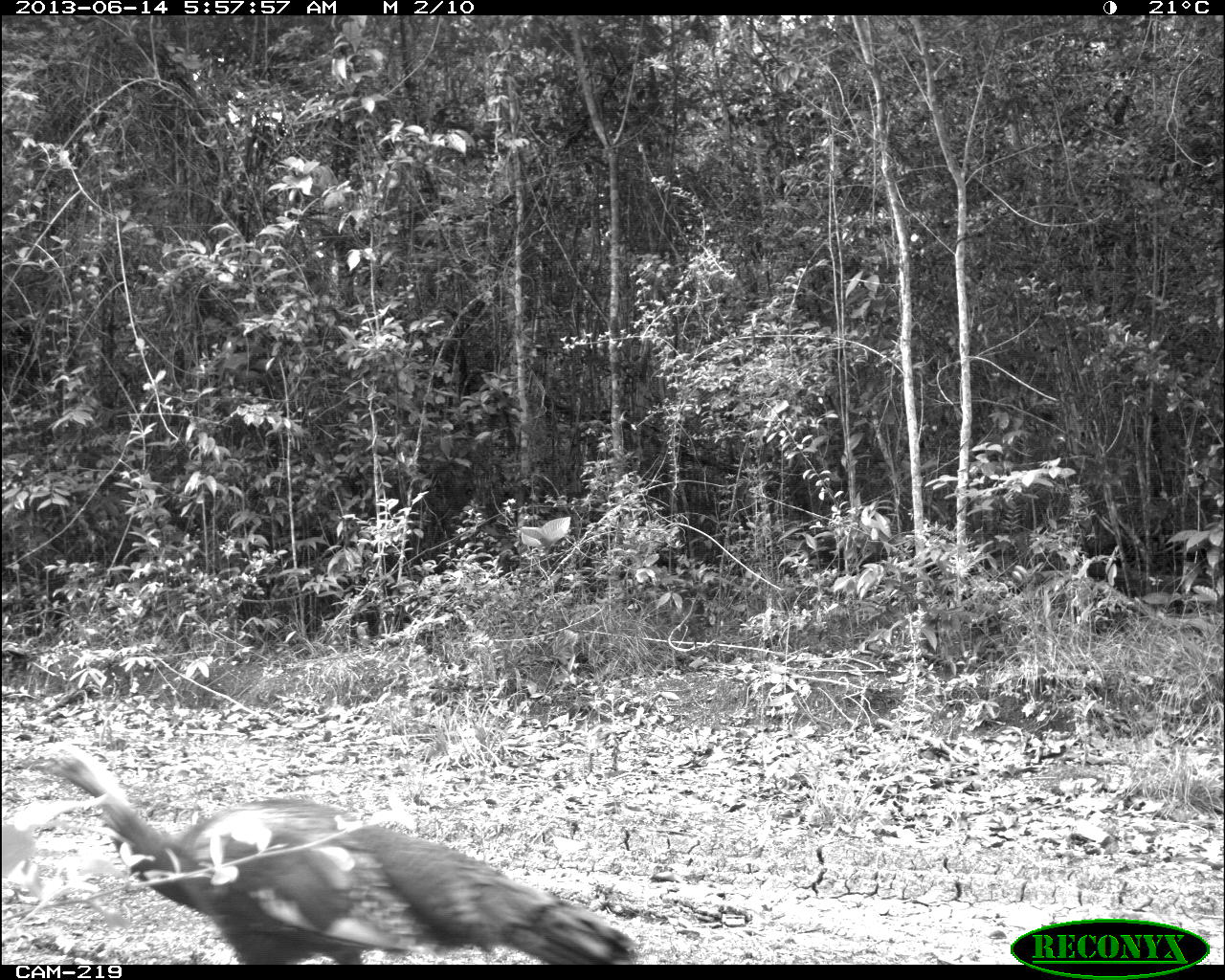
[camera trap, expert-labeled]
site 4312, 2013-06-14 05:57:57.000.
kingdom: Animalia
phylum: Chordata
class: Aves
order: Galliformes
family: Phasianidae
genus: Meleagris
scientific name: Meleagris ocellata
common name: ocellated turkey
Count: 1.